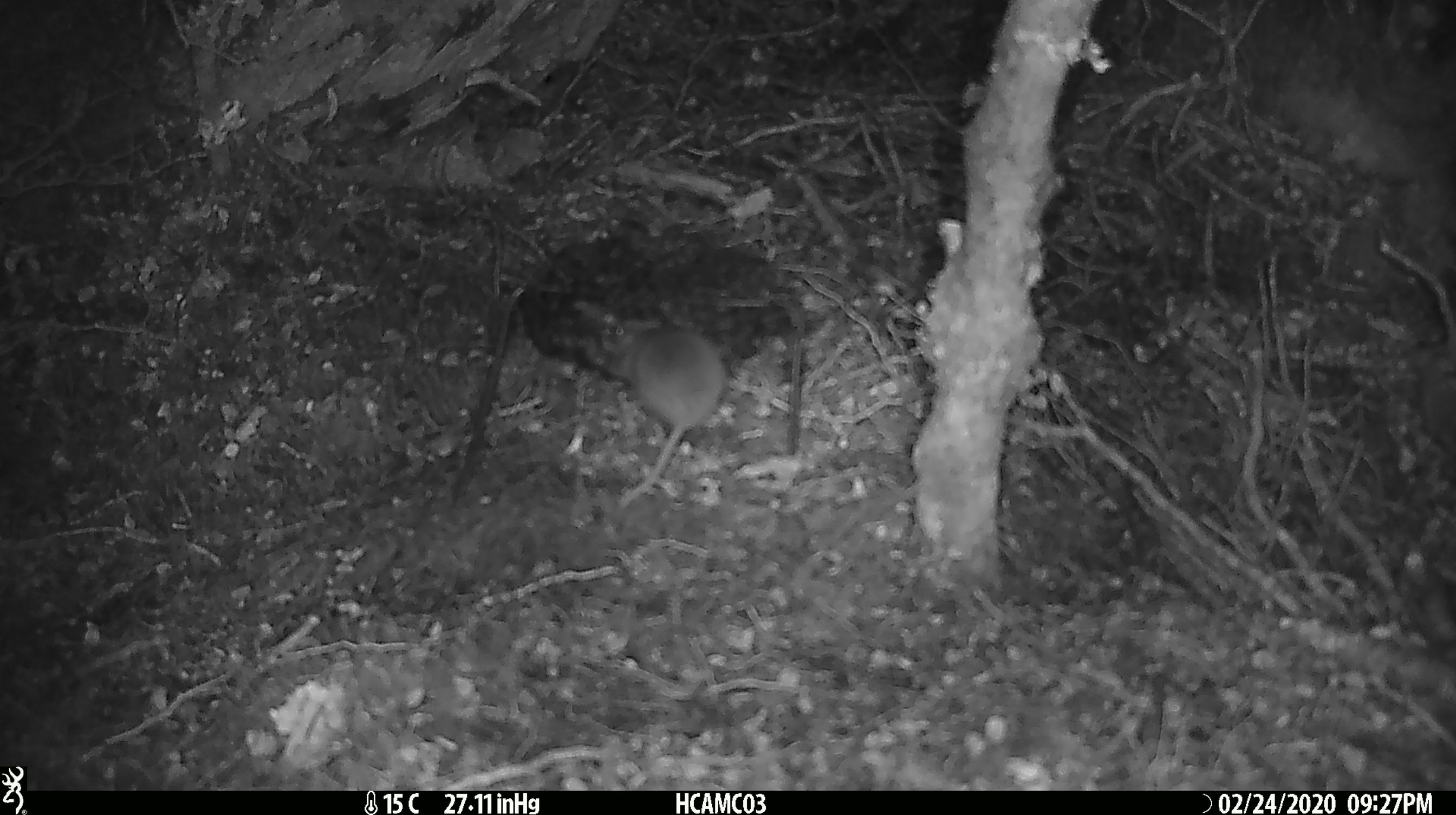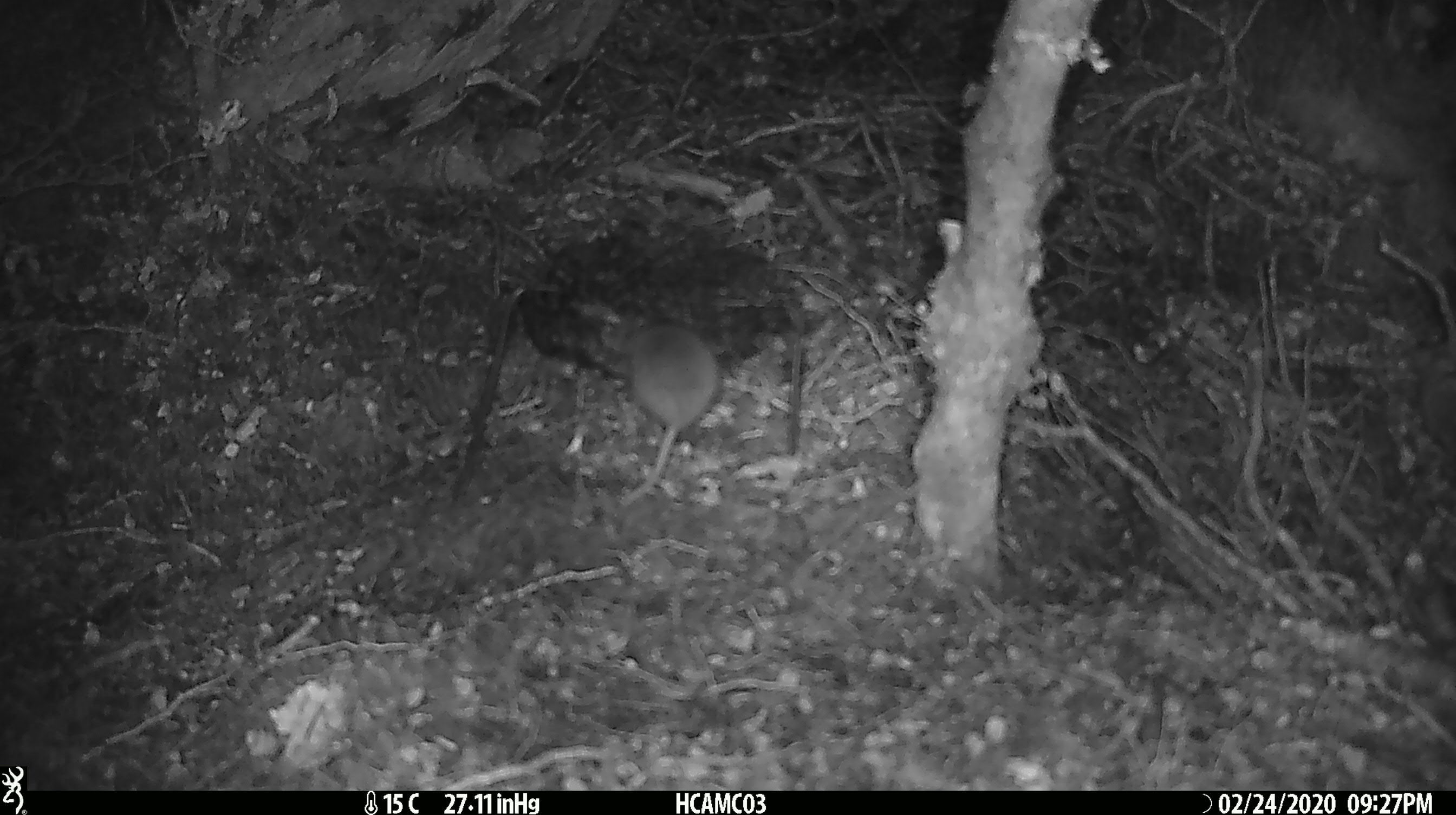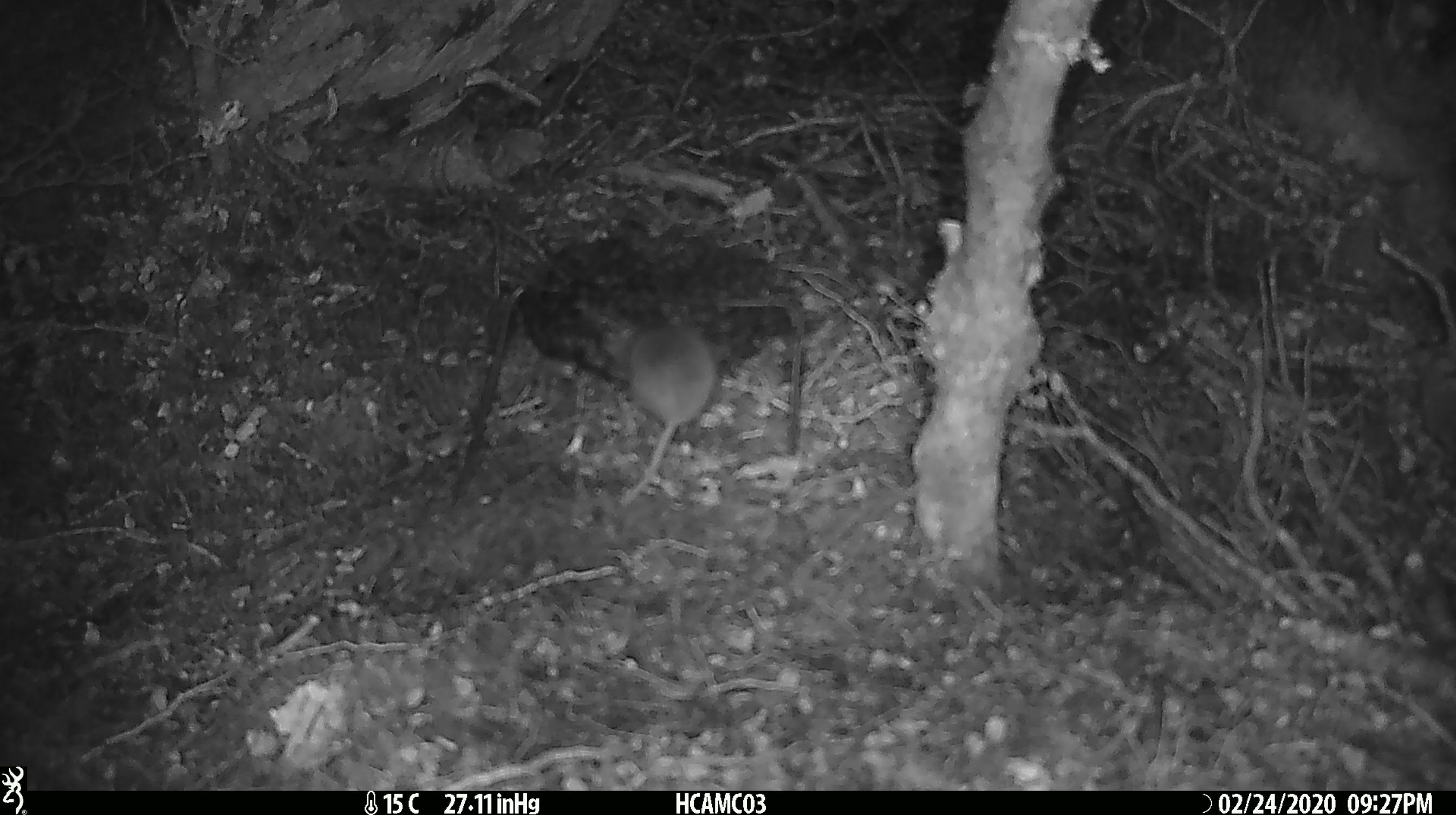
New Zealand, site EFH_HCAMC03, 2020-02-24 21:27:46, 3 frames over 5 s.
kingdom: Animalia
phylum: Chordata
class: Mammalia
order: Rodentia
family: Muridae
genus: Mus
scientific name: Mus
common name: mouse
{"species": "mouse (Mus)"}